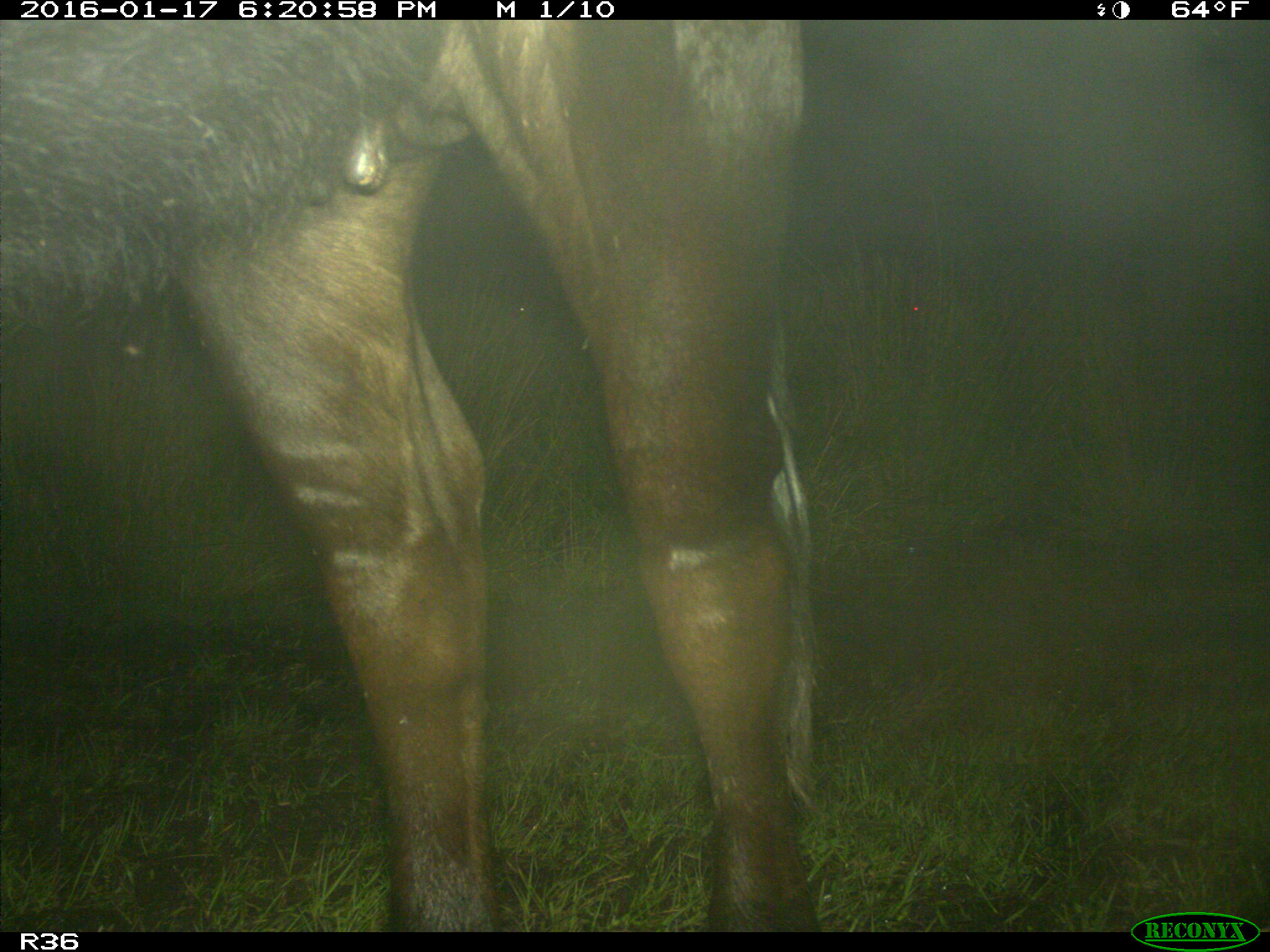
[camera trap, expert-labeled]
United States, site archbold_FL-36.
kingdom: Animalia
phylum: Chordata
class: Mammalia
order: Artiodactyla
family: Bovidae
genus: Bos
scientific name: Bos taurus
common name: domestic cow